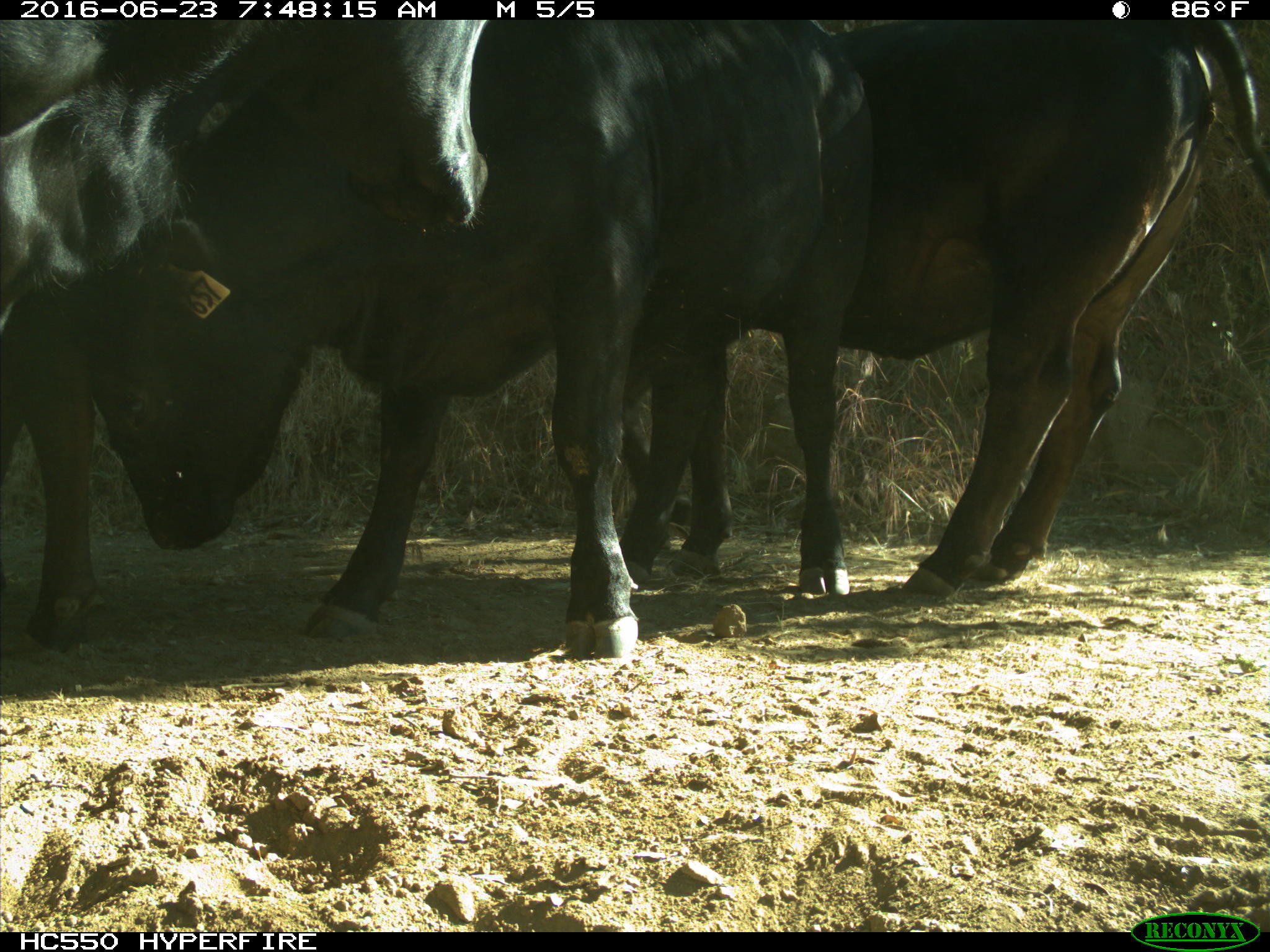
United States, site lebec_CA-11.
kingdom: Animalia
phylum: Chordata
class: Mammalia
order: Artiodactyla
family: Bovidae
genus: Bos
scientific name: Bos taurus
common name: domestic cow